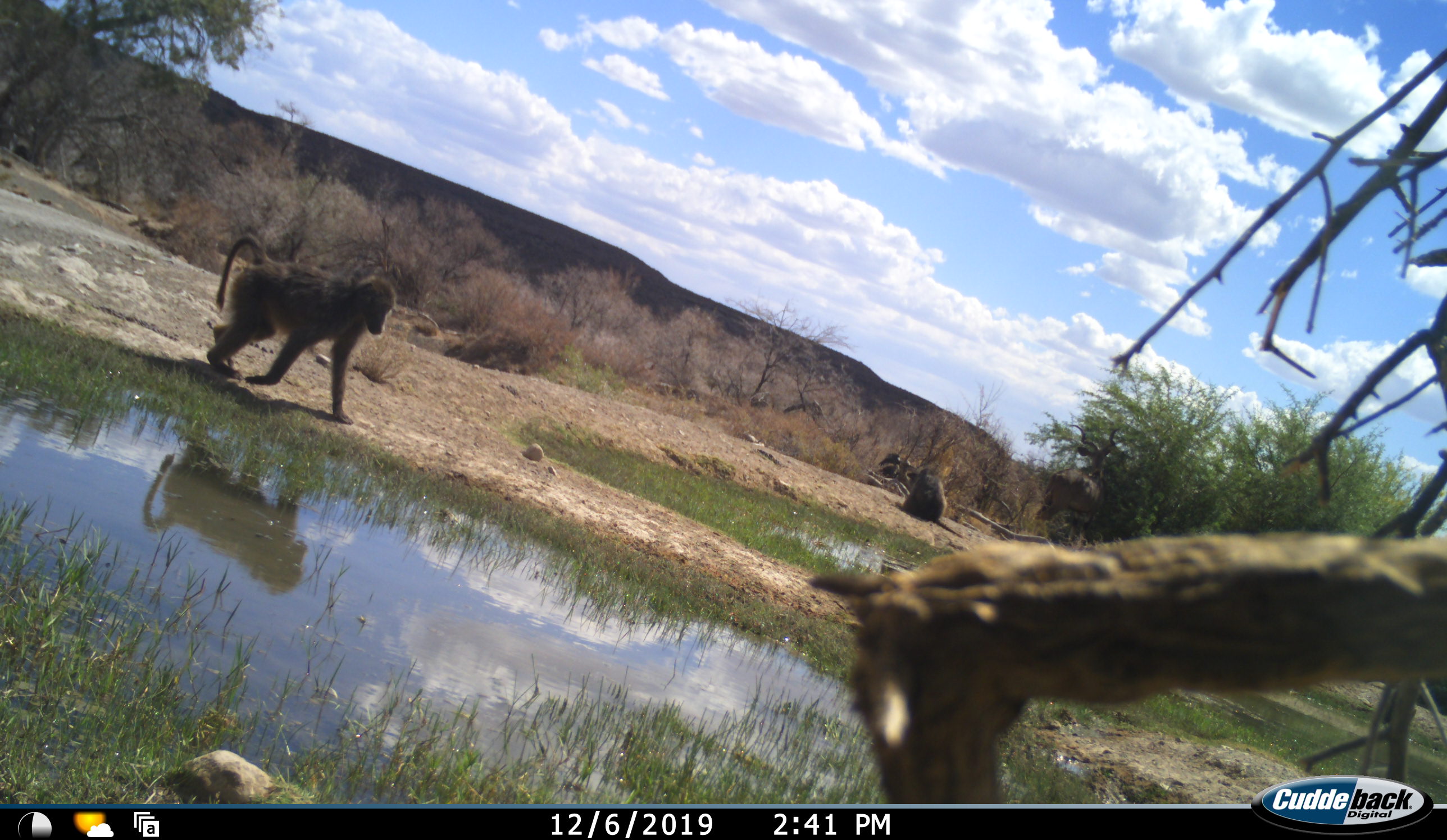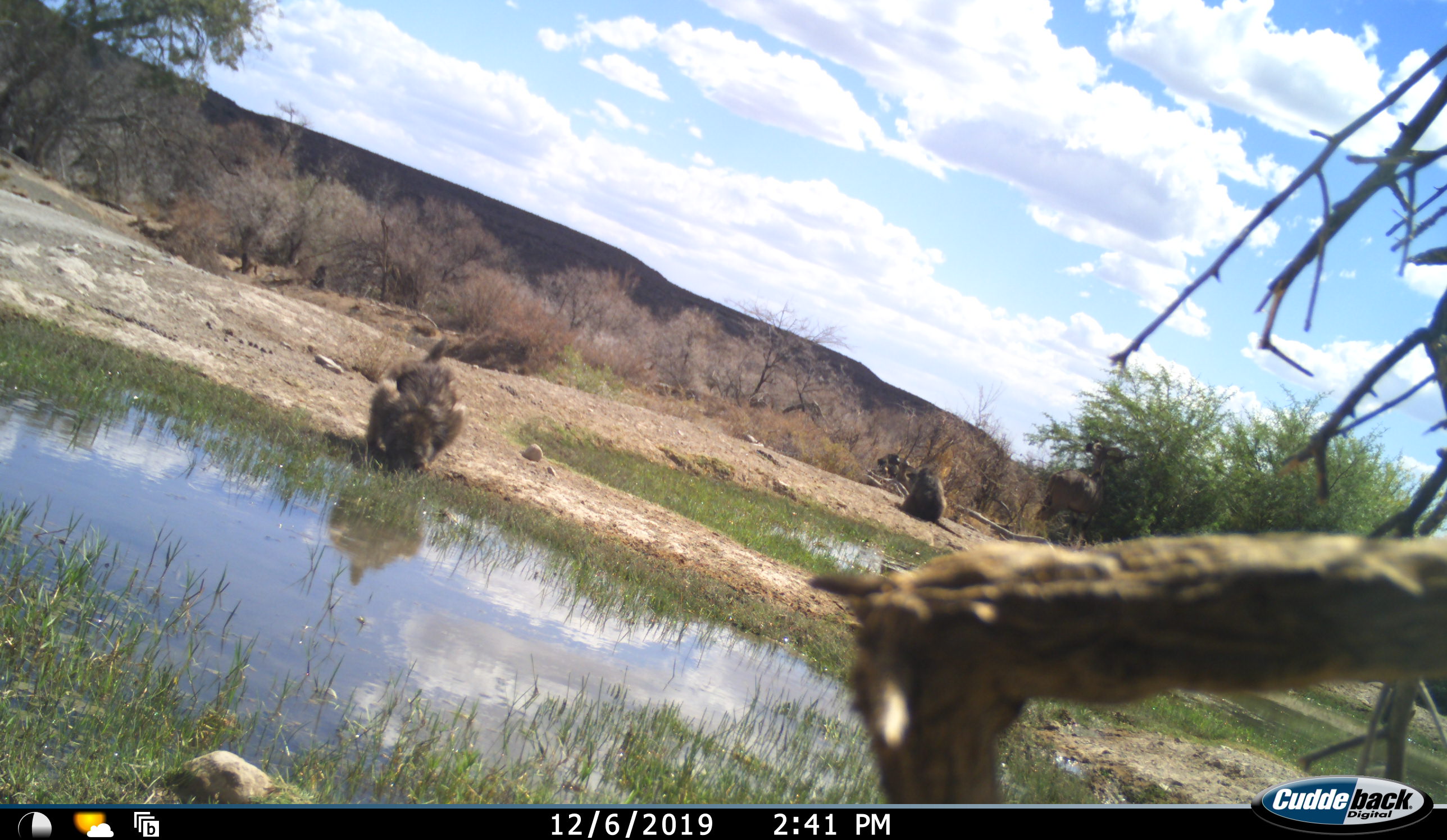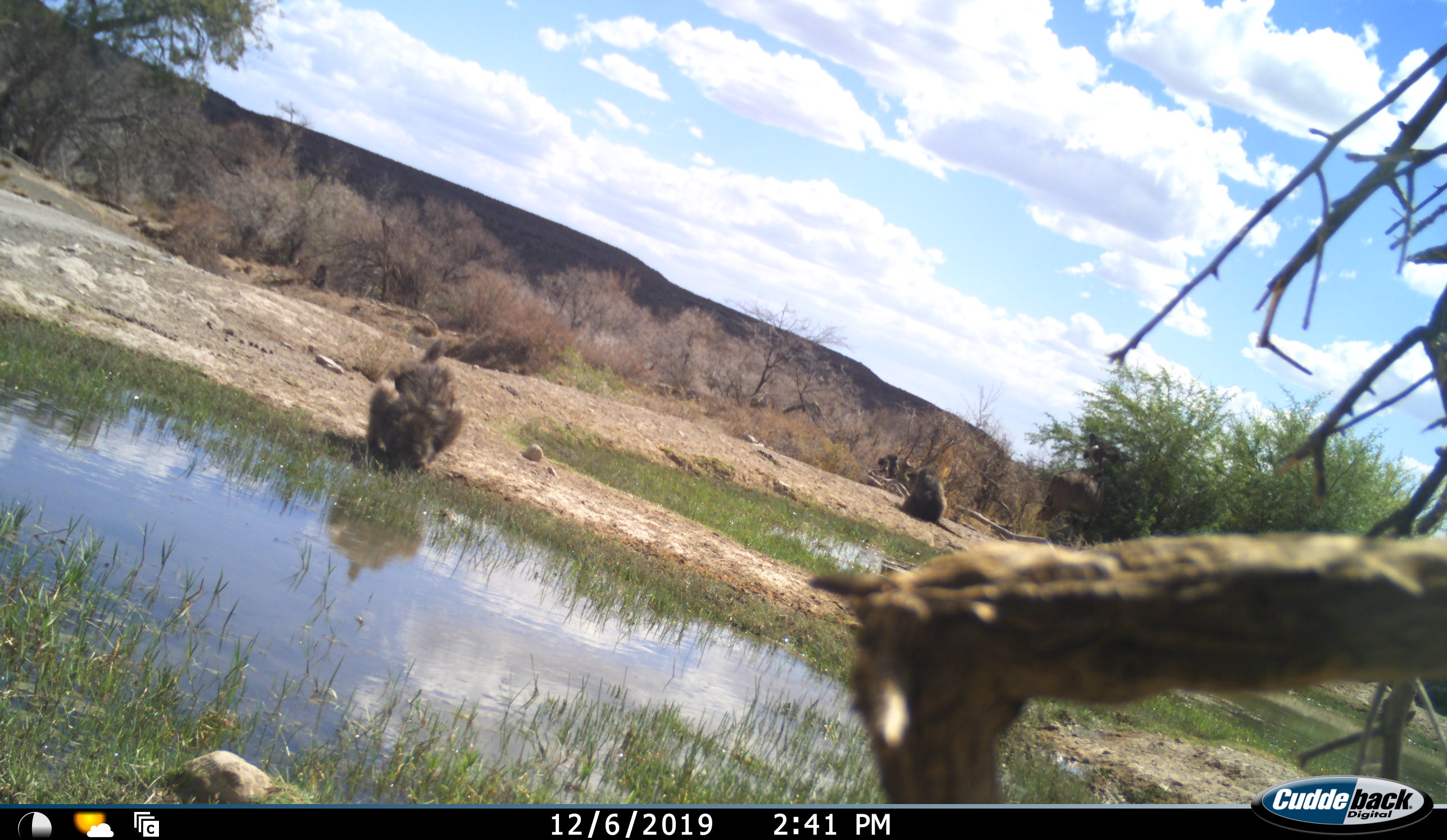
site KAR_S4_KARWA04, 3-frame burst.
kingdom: Animalia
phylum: Chordata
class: Mammalia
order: Primates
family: Cercopithecidae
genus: Papio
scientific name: Papio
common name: baboon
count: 2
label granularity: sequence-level